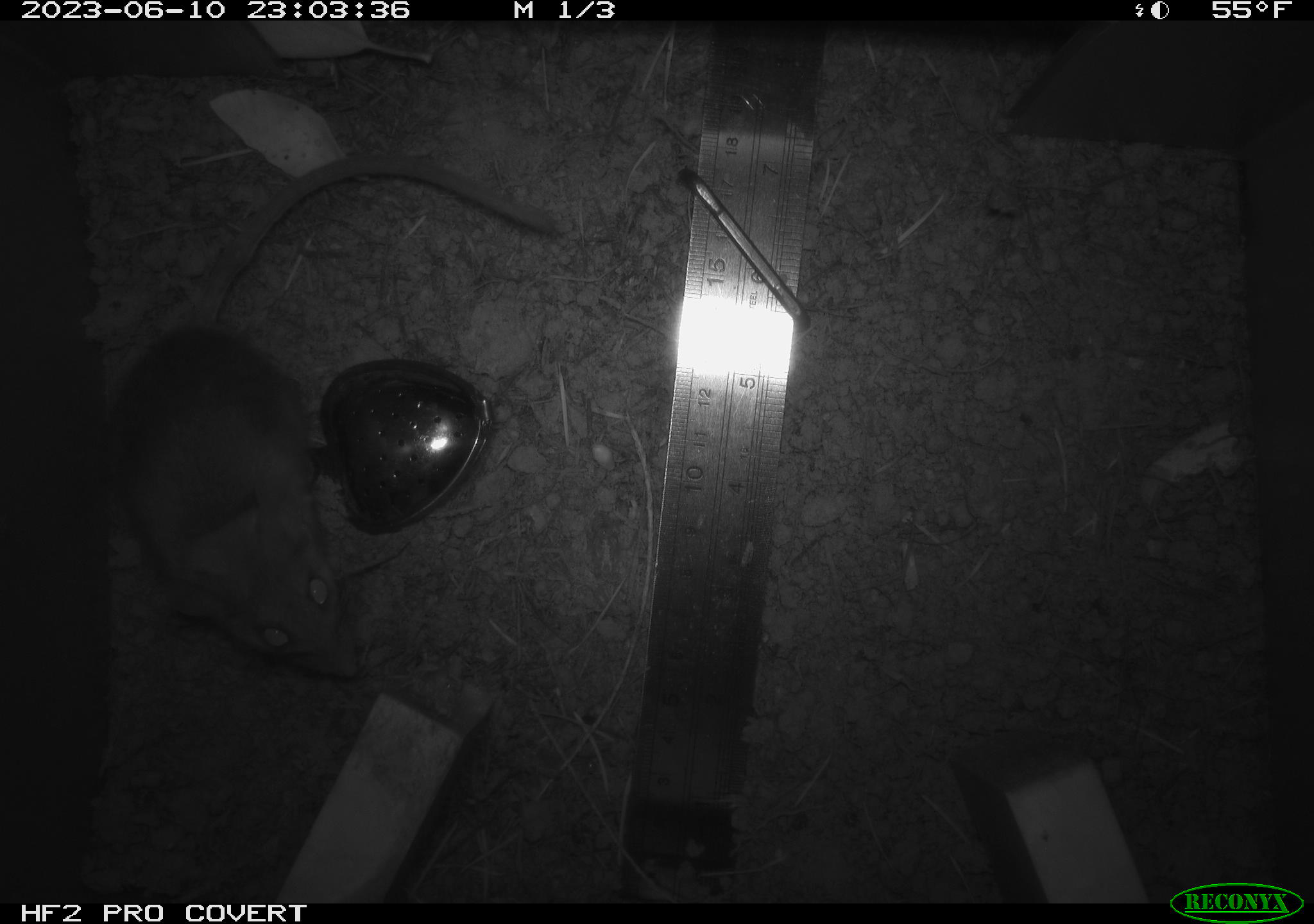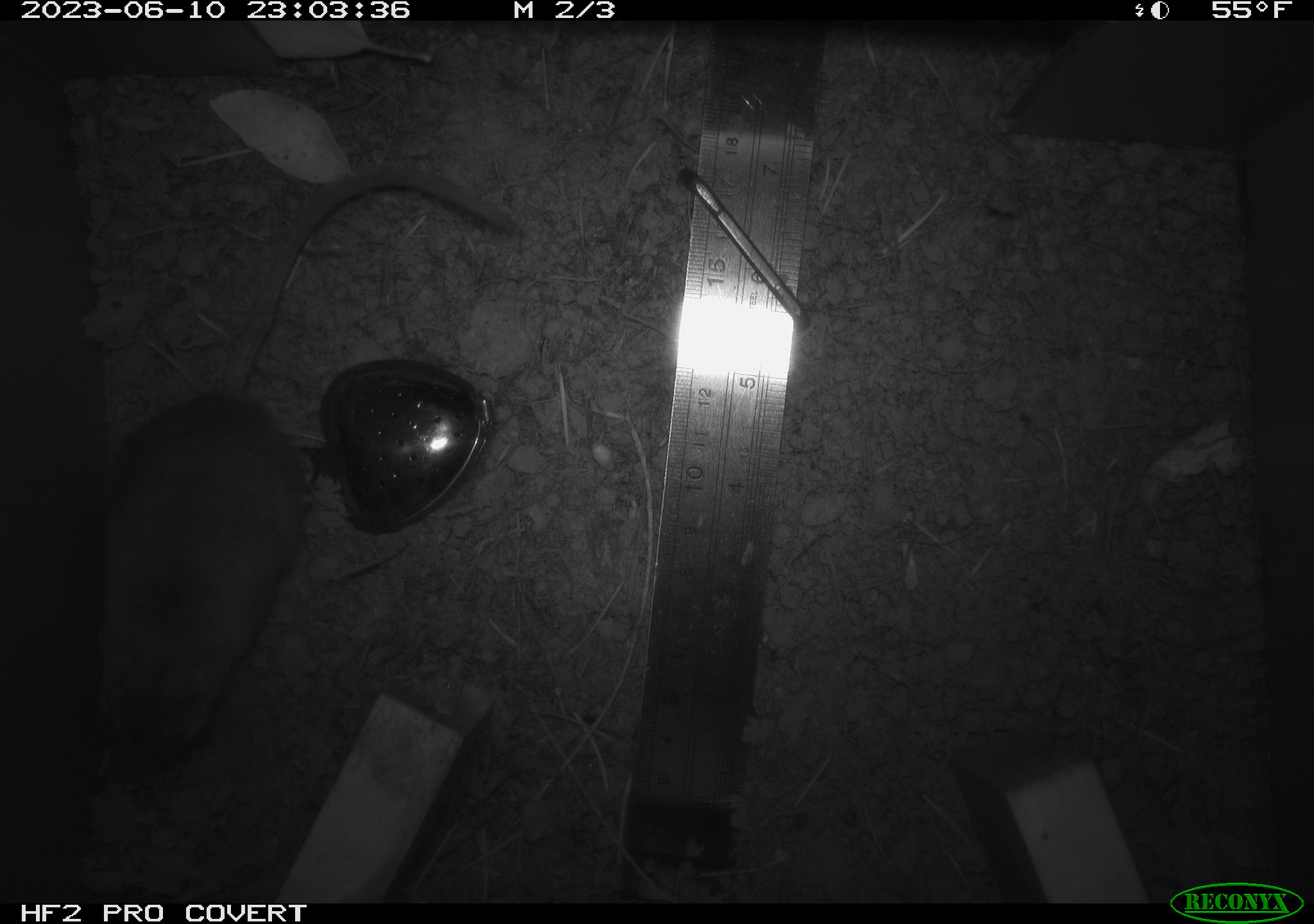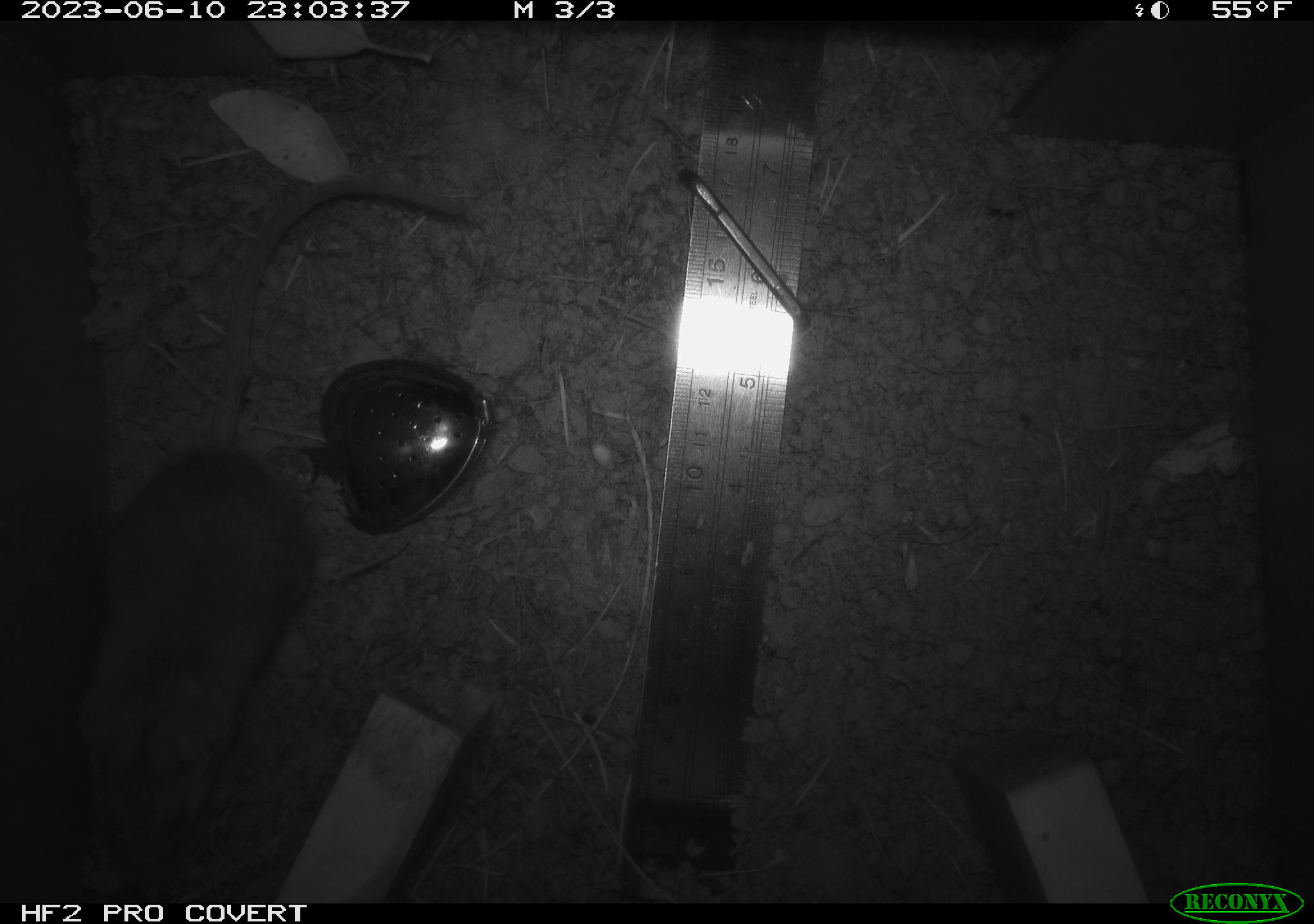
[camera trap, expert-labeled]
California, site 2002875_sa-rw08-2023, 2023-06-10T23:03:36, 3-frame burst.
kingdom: Animalia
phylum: Chordata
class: Mammalia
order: Rodentia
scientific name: Rodentia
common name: mouse species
Mouse species (Rodentia).